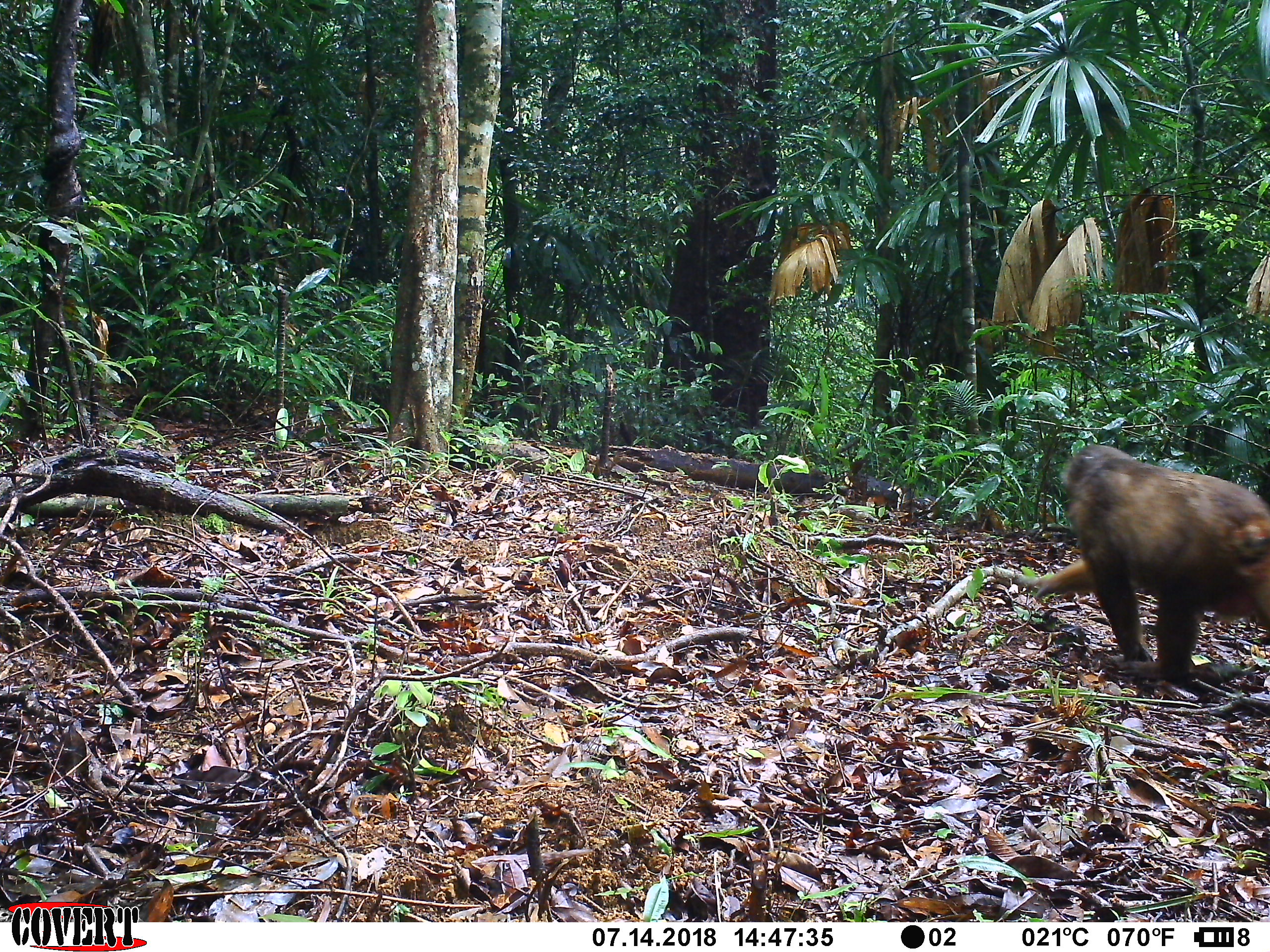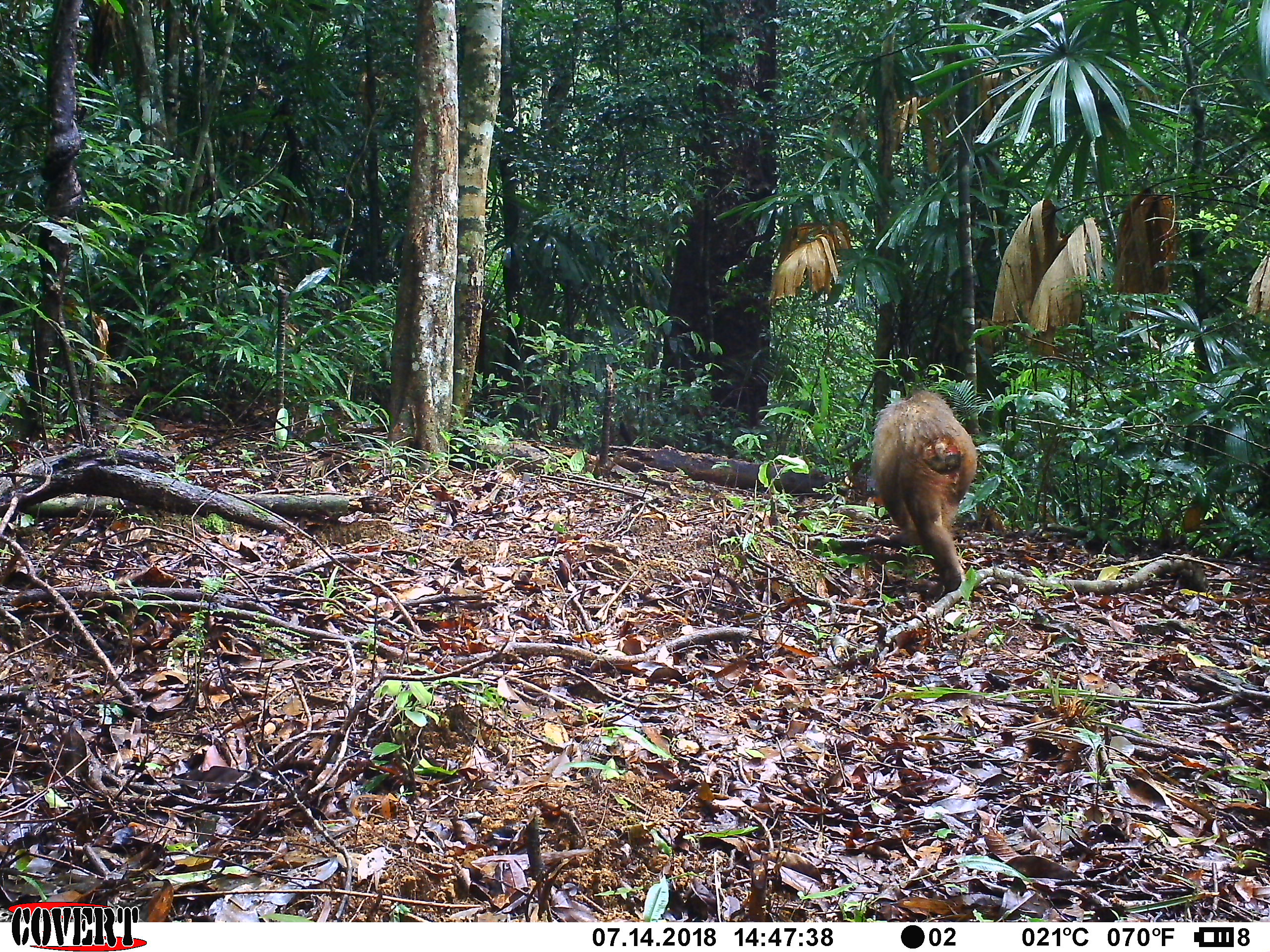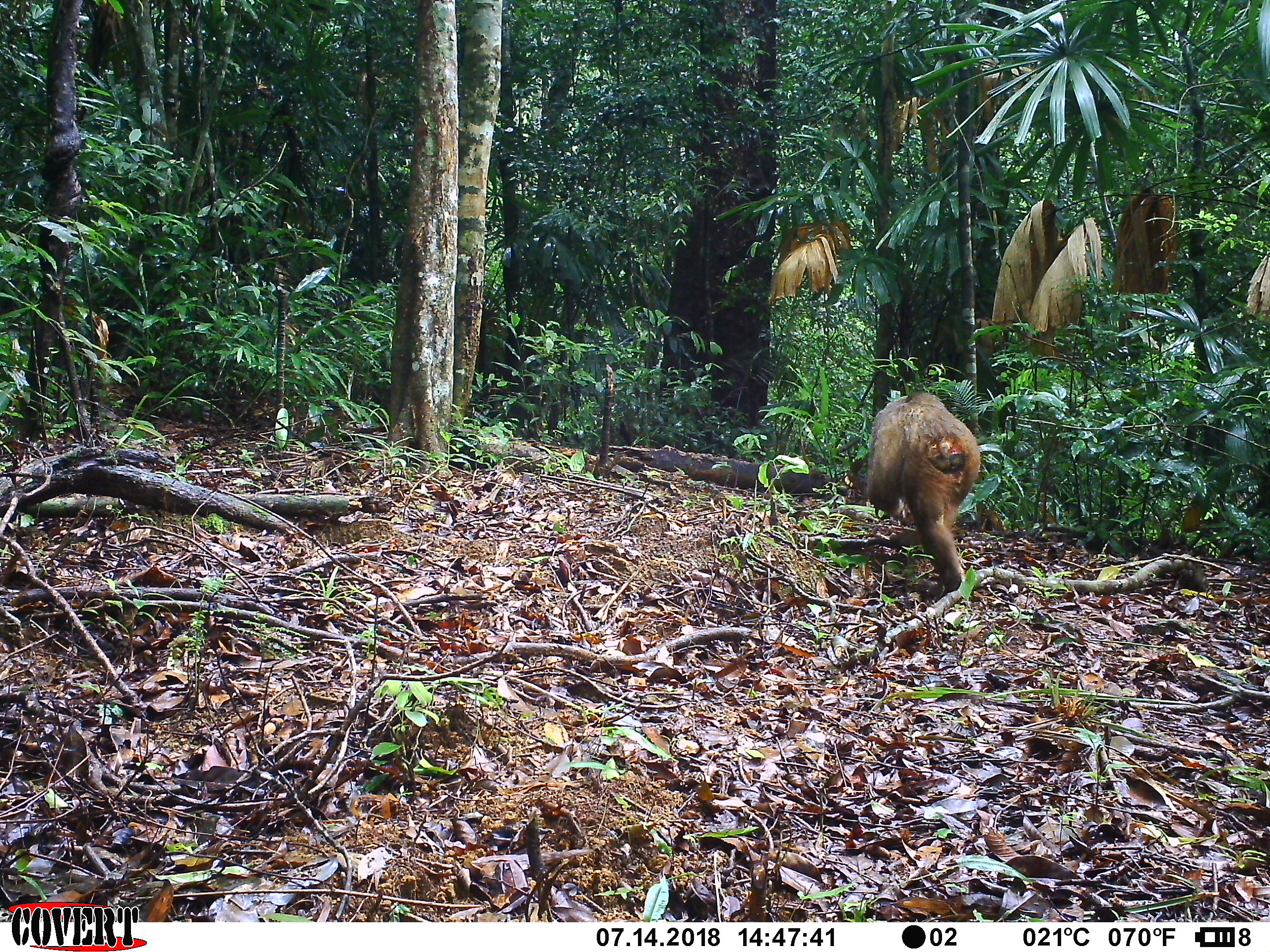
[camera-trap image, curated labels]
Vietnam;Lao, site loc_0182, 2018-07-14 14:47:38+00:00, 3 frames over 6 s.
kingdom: Animalia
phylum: Chordata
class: Mammalia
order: Primates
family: Cercopithecidae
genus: Macaca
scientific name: Macaca arctoides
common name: stump-tailed macaque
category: stump tailed macaque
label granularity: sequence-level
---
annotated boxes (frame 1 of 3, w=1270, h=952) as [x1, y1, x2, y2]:
stump tailed macaque: [1018, 443, 1270, 682]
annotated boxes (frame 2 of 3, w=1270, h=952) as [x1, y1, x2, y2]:
stump tailed macaque: [871, 391, 978, 605]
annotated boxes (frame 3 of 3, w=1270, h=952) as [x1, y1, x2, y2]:
stump tailed macaque: [844, 390, 982, 606]